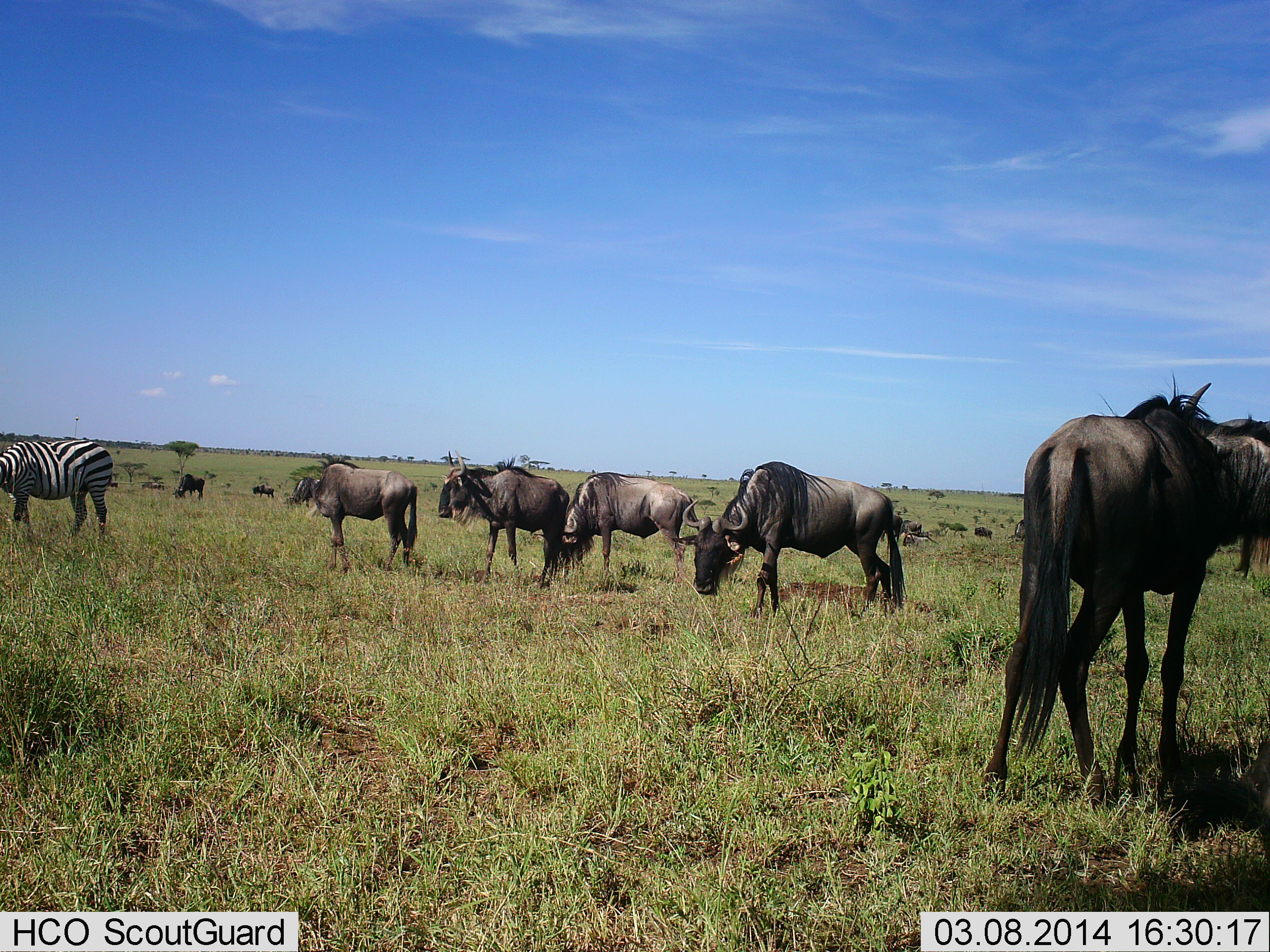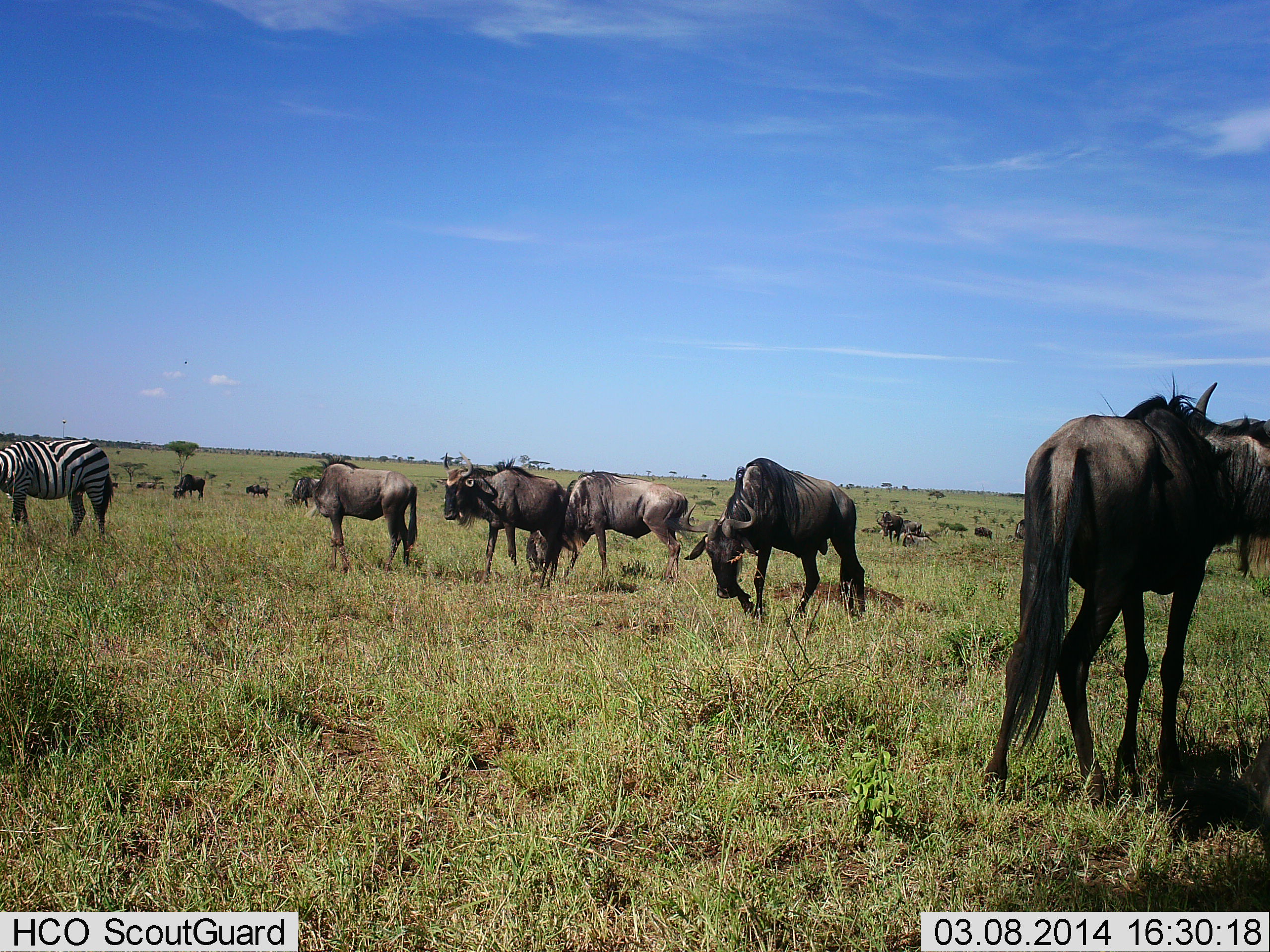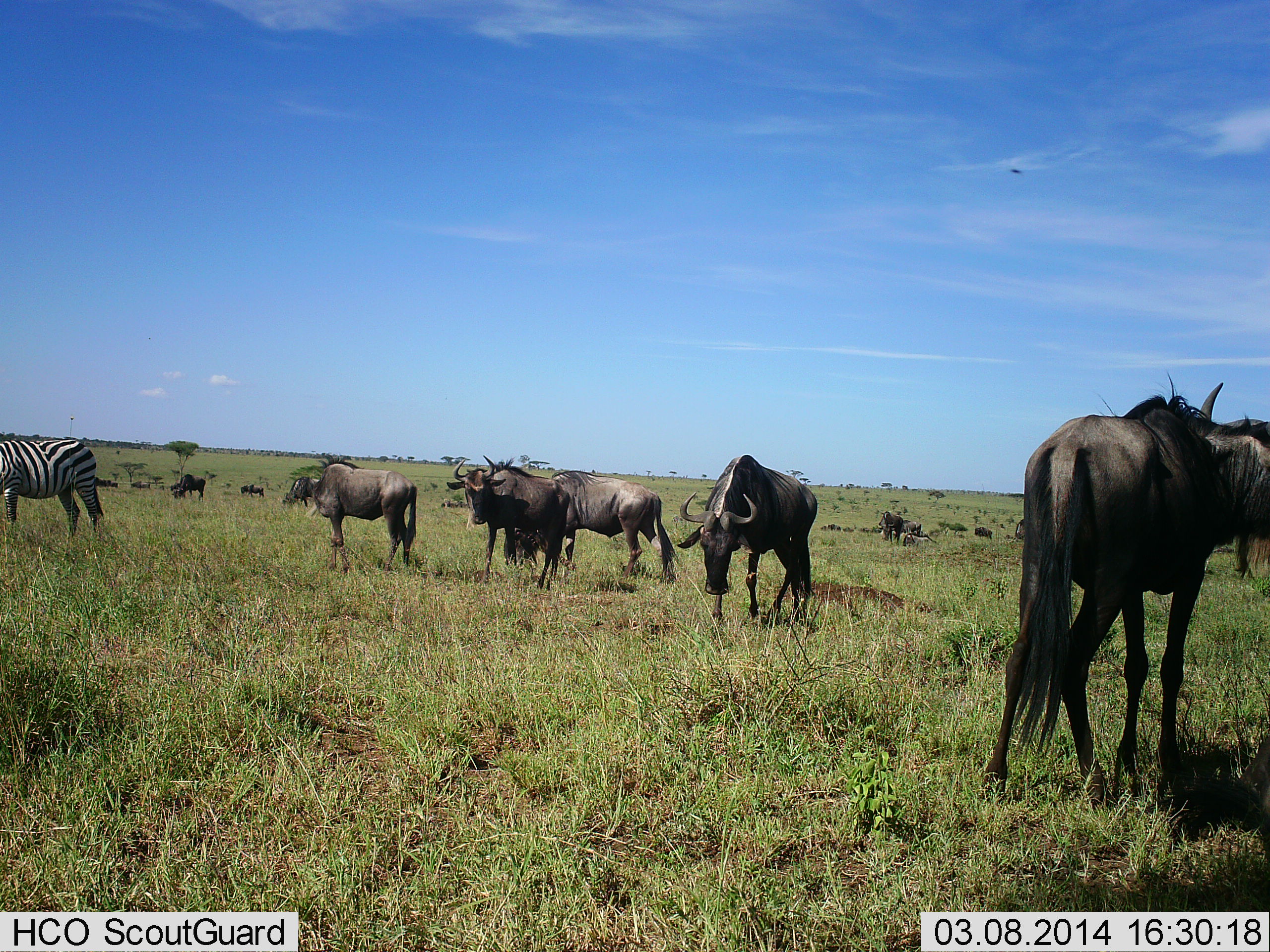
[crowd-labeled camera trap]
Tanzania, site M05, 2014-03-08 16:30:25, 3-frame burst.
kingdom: Animalia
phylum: Chordata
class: Mammalia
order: Artiodactyla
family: Bovidae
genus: Connochaetes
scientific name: Connochaetes taurinus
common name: blue wildebeest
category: wildebeest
Wildebeest (blue wildebeest) (Connochaetes taurinus), count 10. Behavior (volunteer vote fractions): standing 55%, resting 0%, moving 55%, interacting 7%. Young present (vote fraction): 3%. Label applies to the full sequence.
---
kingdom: Animalia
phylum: Chordata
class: Mammalia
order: Perissodactyla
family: Equidae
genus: Equus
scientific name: Equus quagga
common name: plains zebra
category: zebra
Zebra (plains zebra) (Equus quagga), count 1. Behavior (volunteer vote fractions): standing 36%, resting 0%, moving 8%, interacting 0%. Young present (vote fraction): 0%. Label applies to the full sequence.